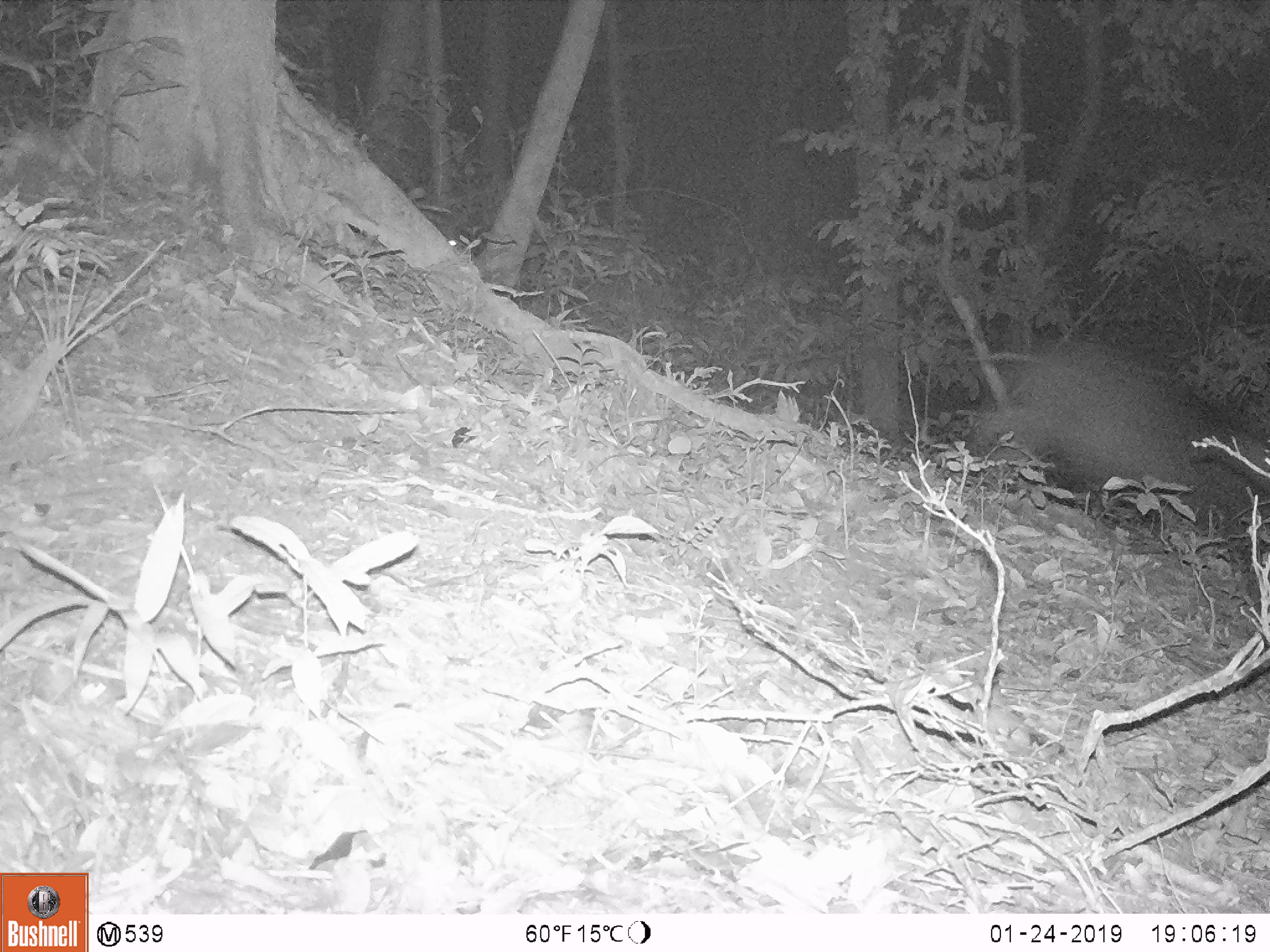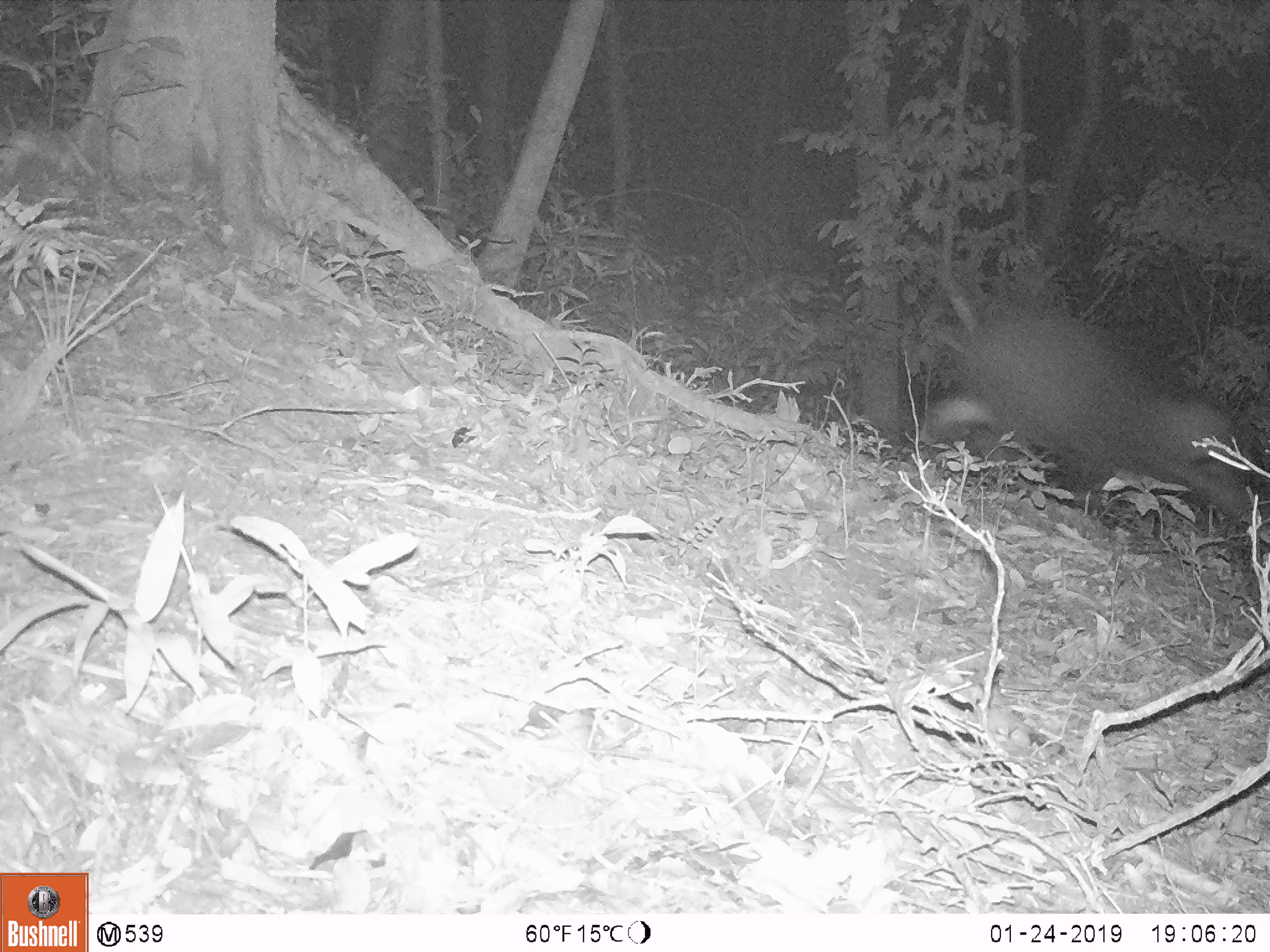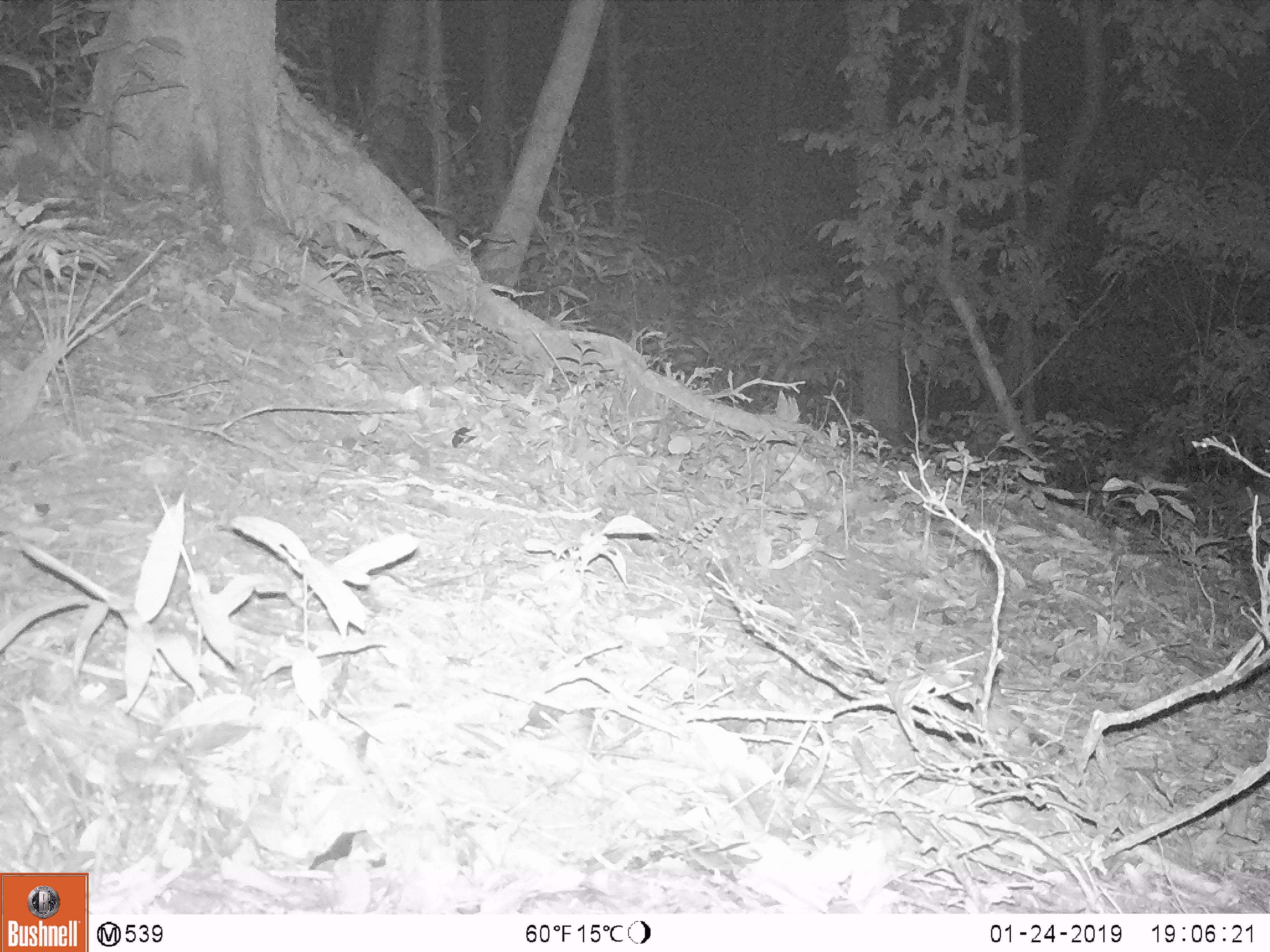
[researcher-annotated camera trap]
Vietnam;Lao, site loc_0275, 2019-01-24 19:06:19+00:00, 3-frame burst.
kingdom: Animalia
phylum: Chordata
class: Mammalia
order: Artiodactyla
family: Suidae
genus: Sus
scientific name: Sus scrofa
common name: eurasian wild pig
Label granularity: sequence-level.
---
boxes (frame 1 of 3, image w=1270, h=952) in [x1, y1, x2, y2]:
eurasian wild pig: [969, 347, 1270, 577]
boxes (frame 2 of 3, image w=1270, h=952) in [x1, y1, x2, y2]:
eurasian wild pig: [919, 301, 1262, 535]